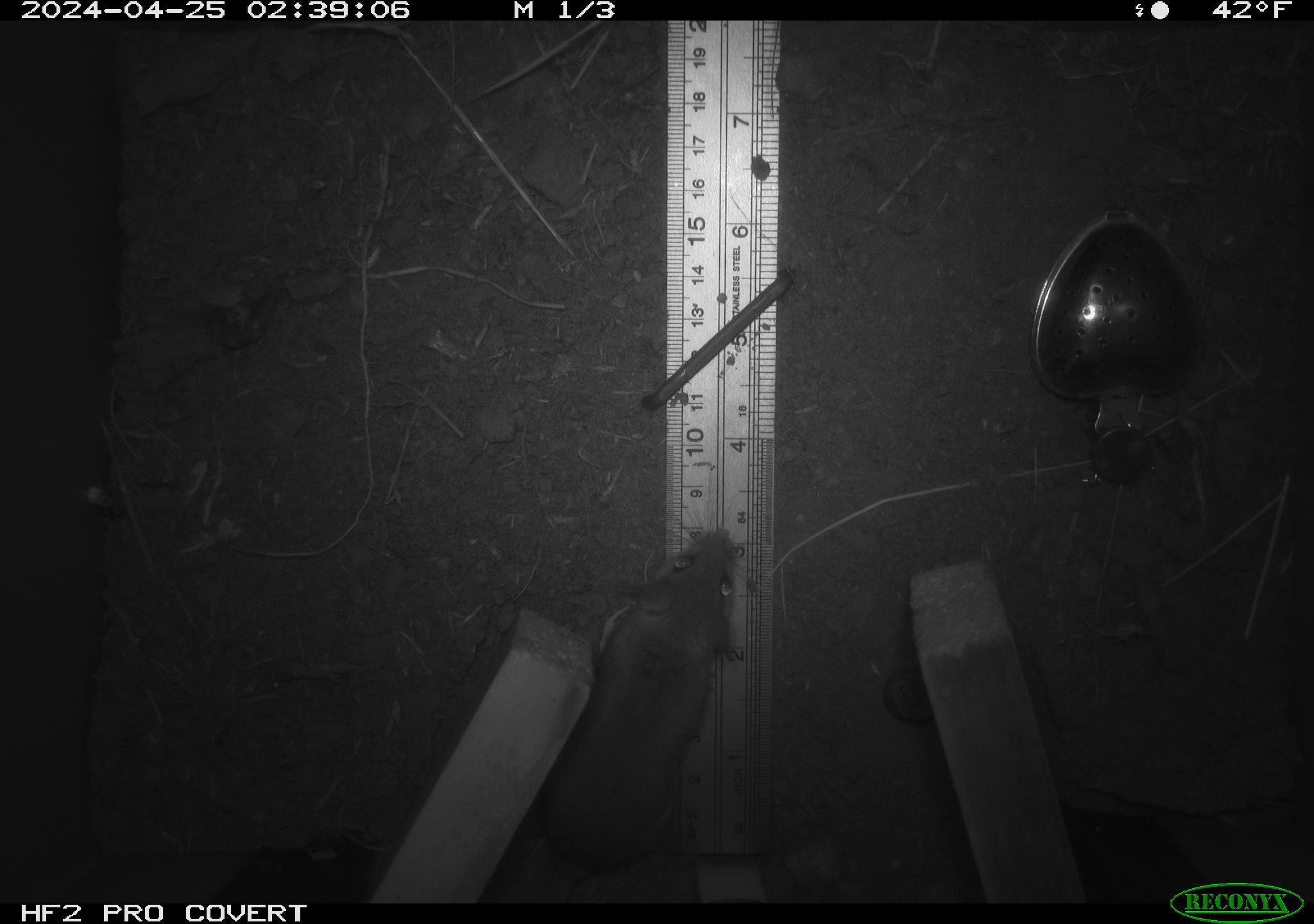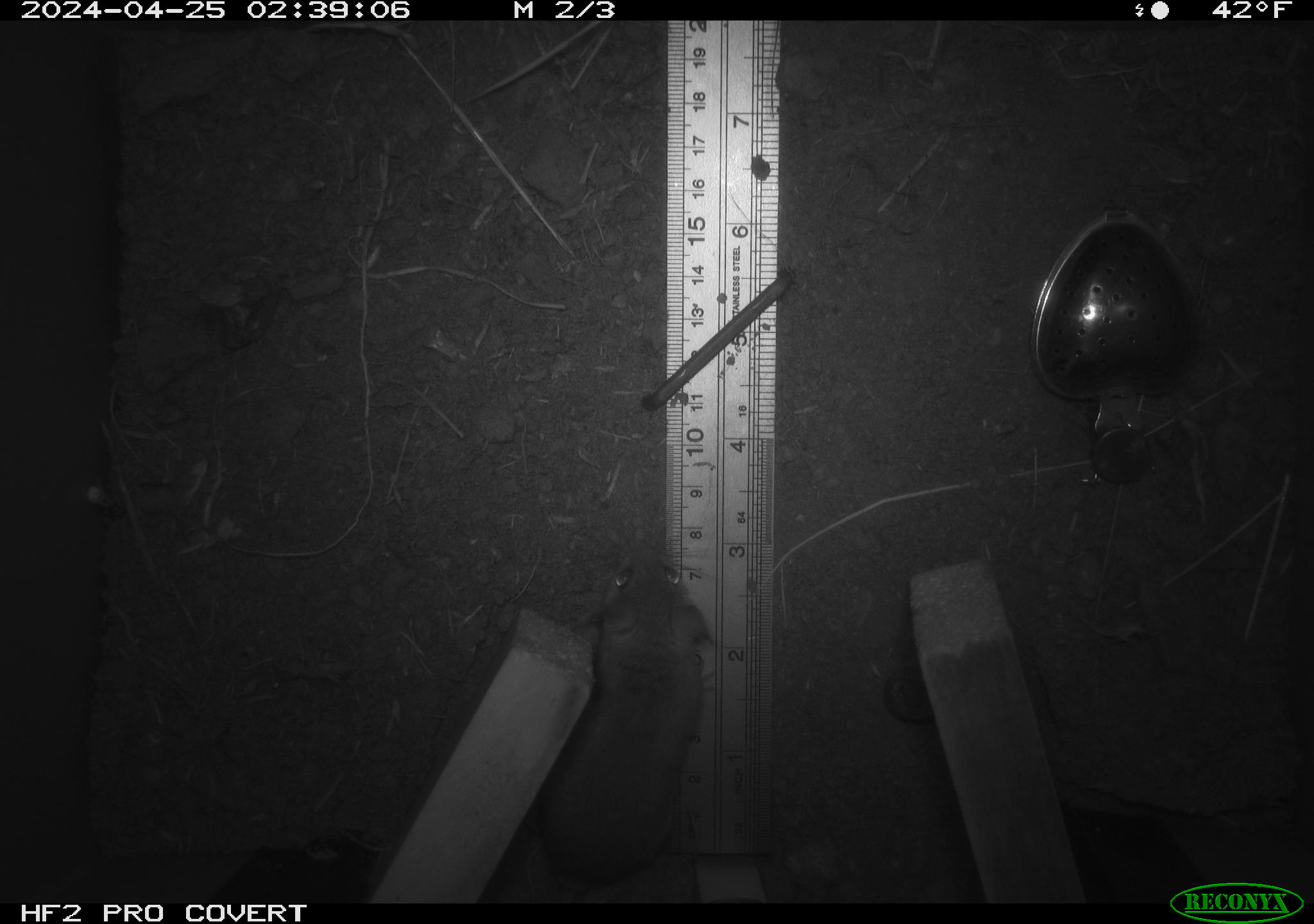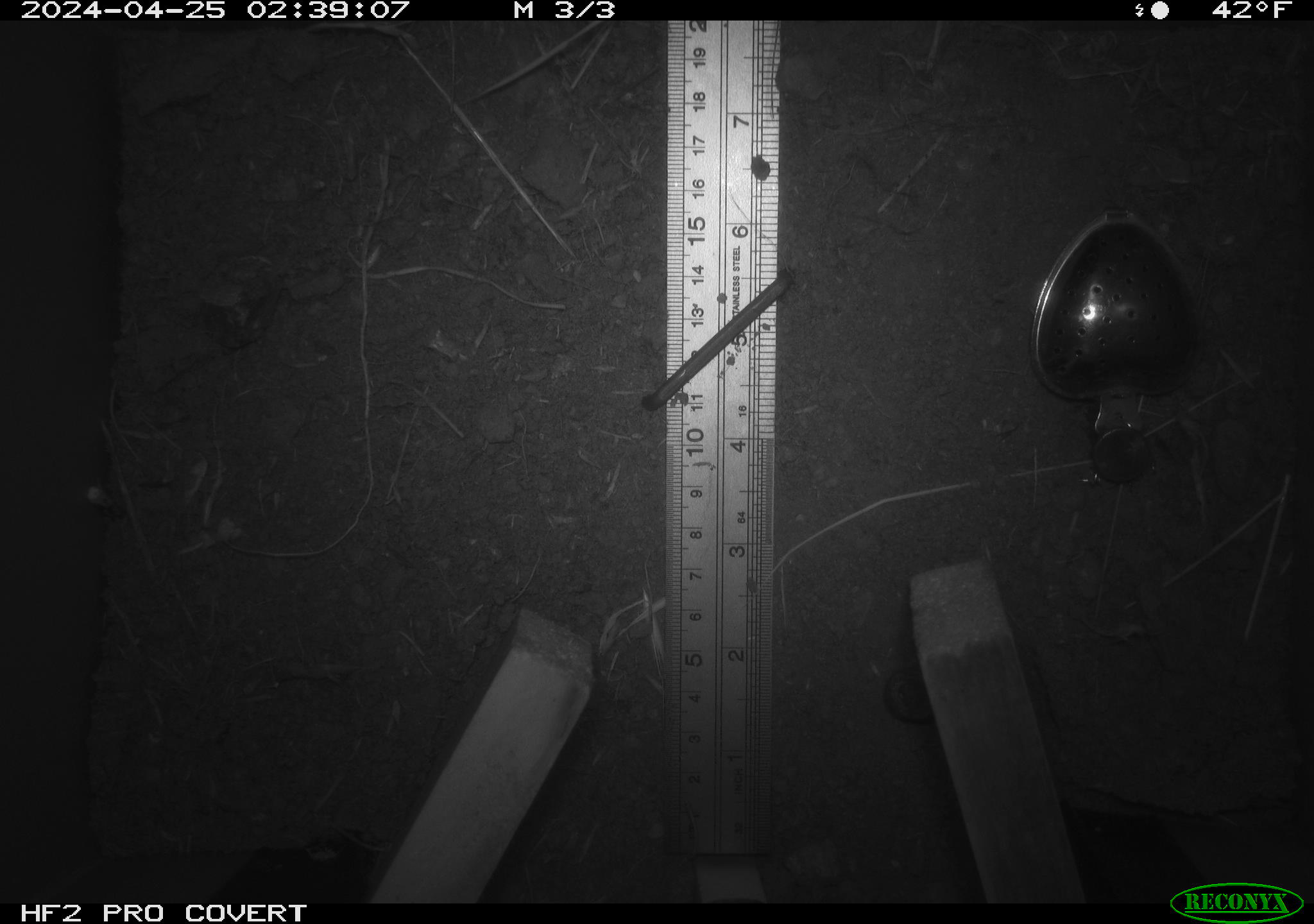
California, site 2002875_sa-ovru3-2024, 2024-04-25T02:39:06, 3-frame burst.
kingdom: Animalia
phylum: Chordata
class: Mammalia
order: Rodentia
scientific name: Rodentia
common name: mouse species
Mouse species (Rodentia).